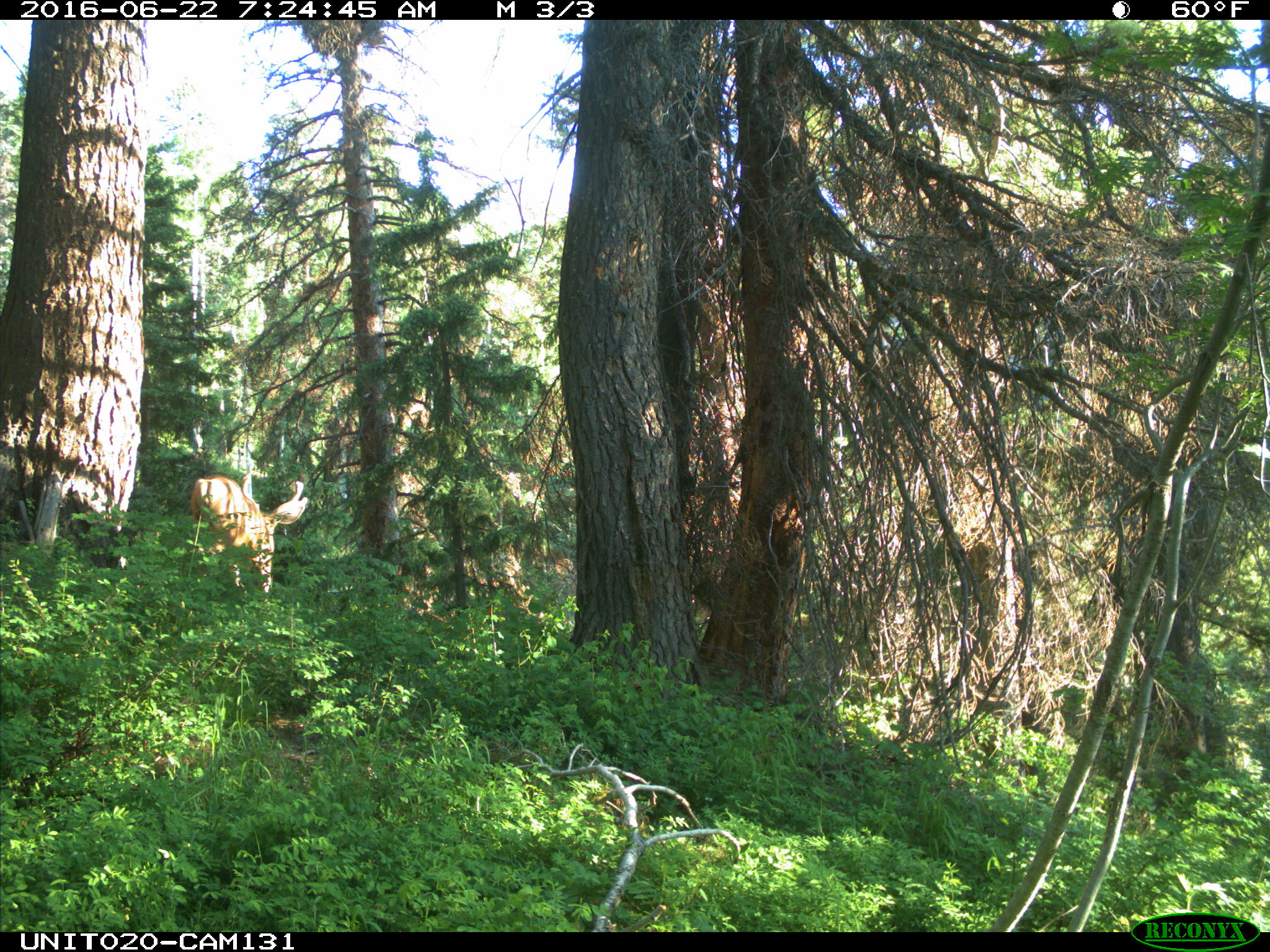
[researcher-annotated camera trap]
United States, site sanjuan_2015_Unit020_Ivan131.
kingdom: Animalia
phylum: Chordata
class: Mammalia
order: Artiodactyla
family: Cervidae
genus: Odocoileus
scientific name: Odocoileus hemionus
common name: mule deer